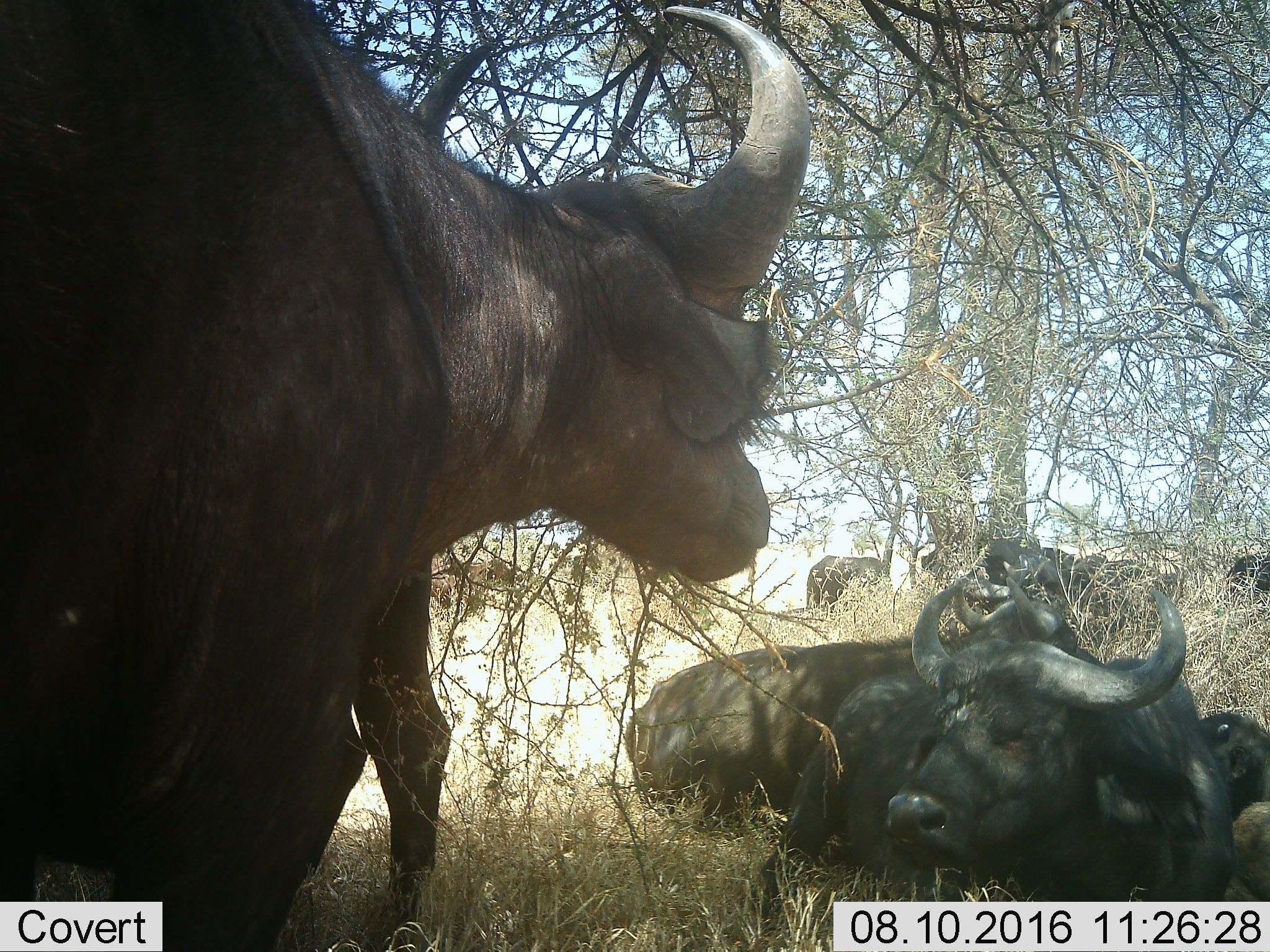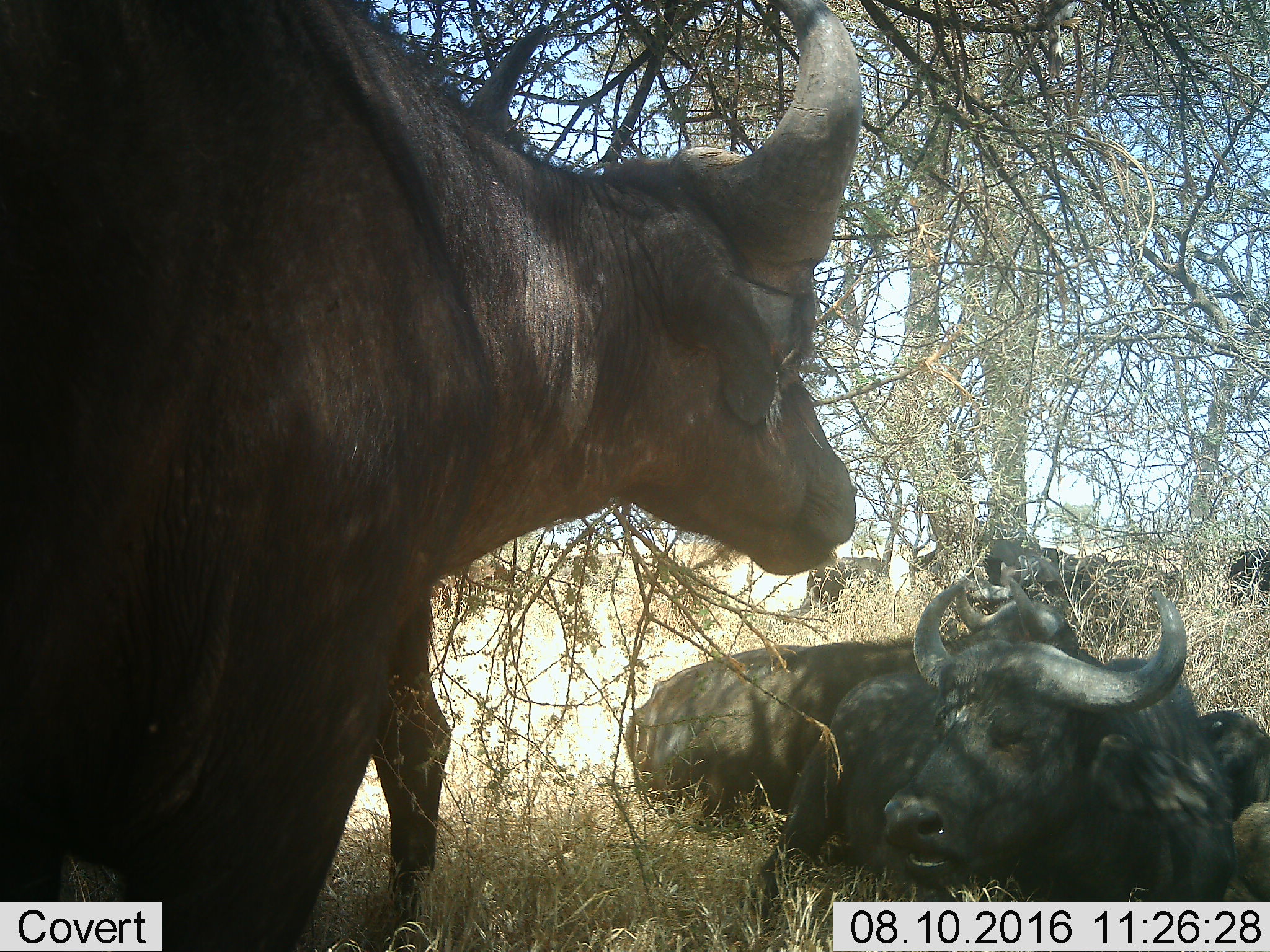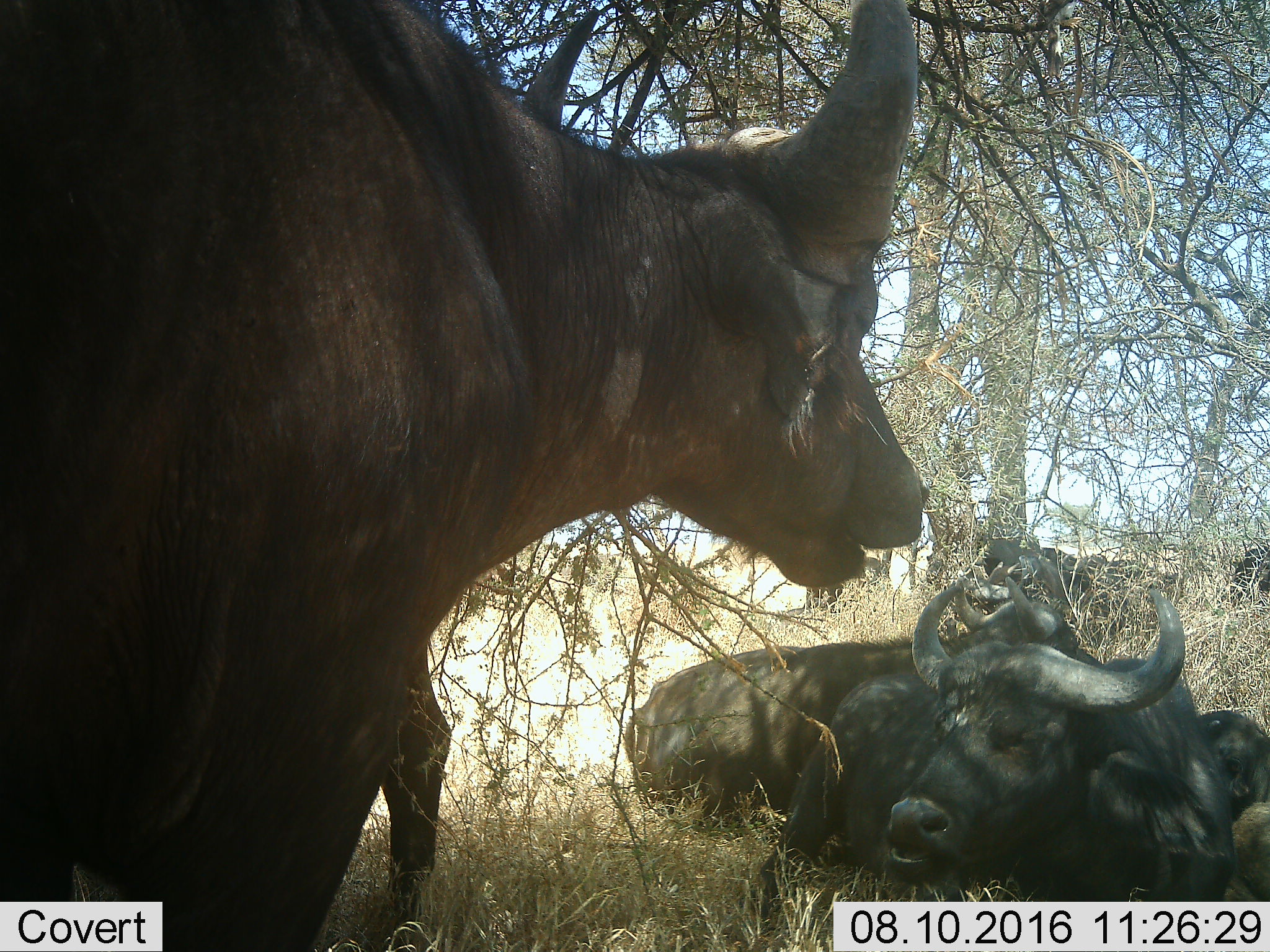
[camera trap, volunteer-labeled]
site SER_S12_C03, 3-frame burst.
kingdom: Animalia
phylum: Chordata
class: Mammalia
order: Artiodactyla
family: Bovidae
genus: Syncerus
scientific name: Syncerus caffer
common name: african buffalo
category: buffalo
Buffalo (african buffalo) (Syncerus caffer), count 6. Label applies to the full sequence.